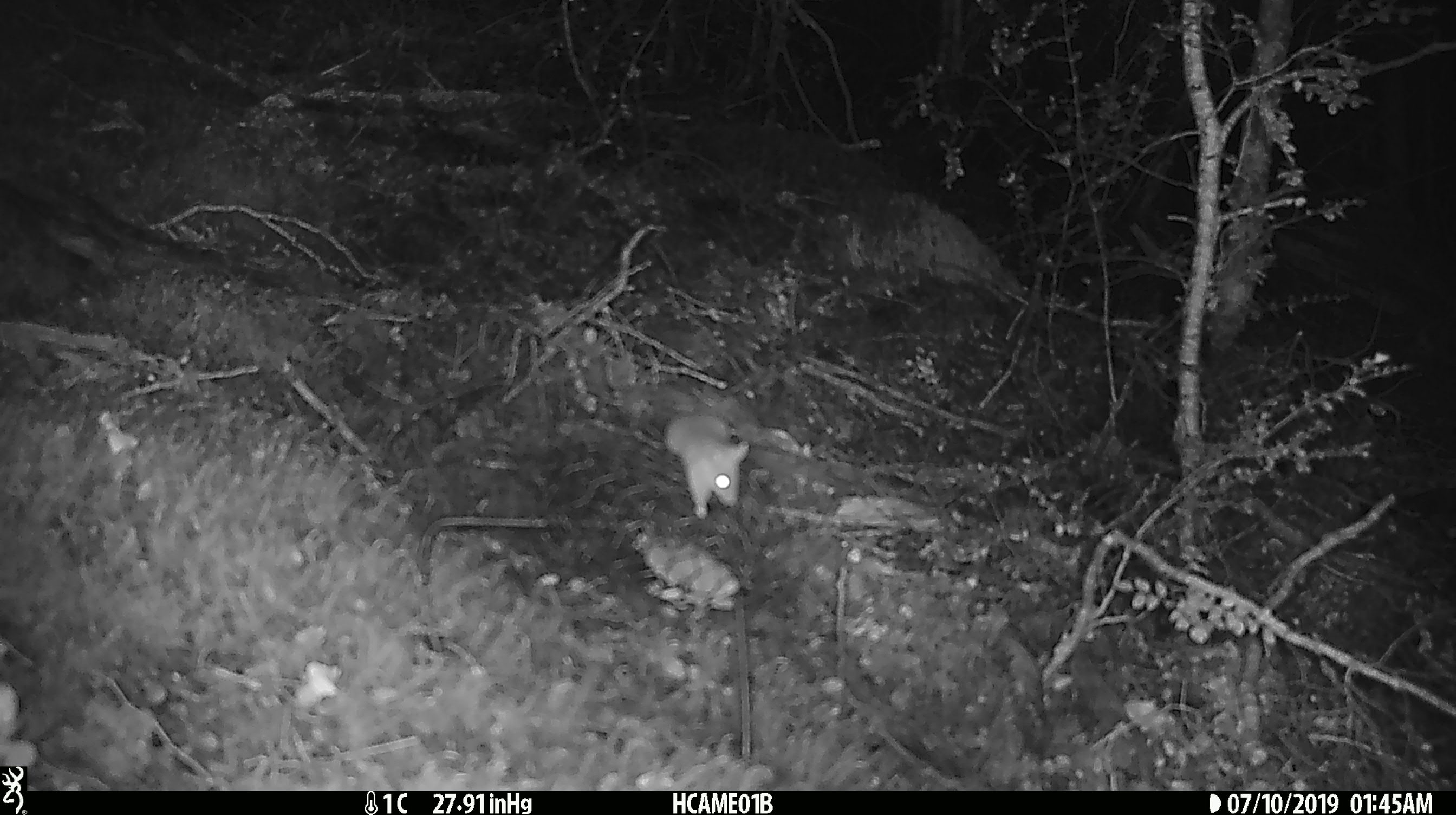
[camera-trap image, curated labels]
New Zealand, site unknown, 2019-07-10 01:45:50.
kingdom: Animalia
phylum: Chordata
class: Mammalia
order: Rodentia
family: Muridae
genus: Mus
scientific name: Mus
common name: mouse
Mouse (Mus).